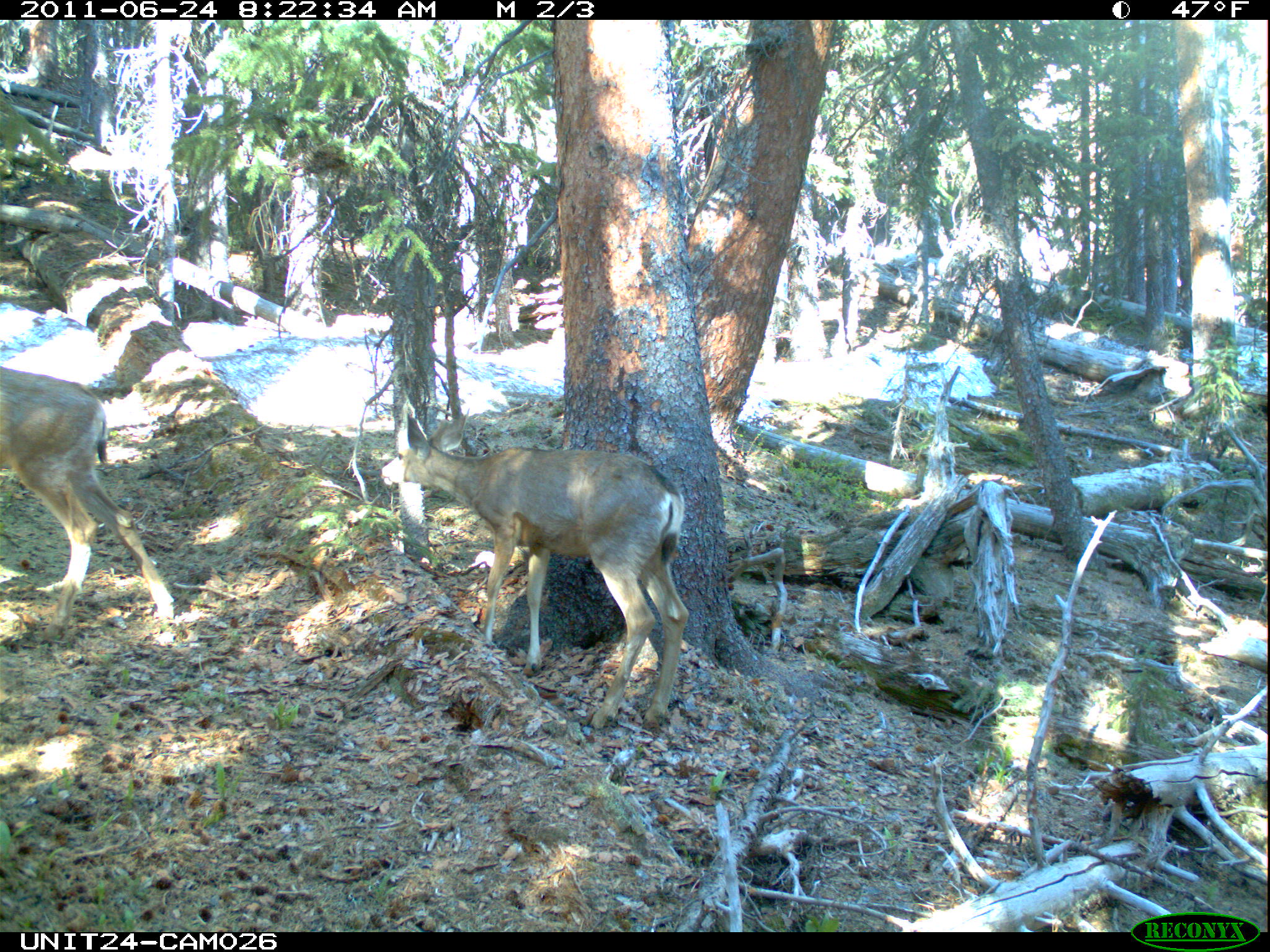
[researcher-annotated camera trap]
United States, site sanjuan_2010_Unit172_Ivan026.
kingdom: Animalia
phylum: Chordata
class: Mammalia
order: Artiodactyla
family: Cervidae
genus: Odocoileus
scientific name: Odocoileus hemionus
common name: mule deer